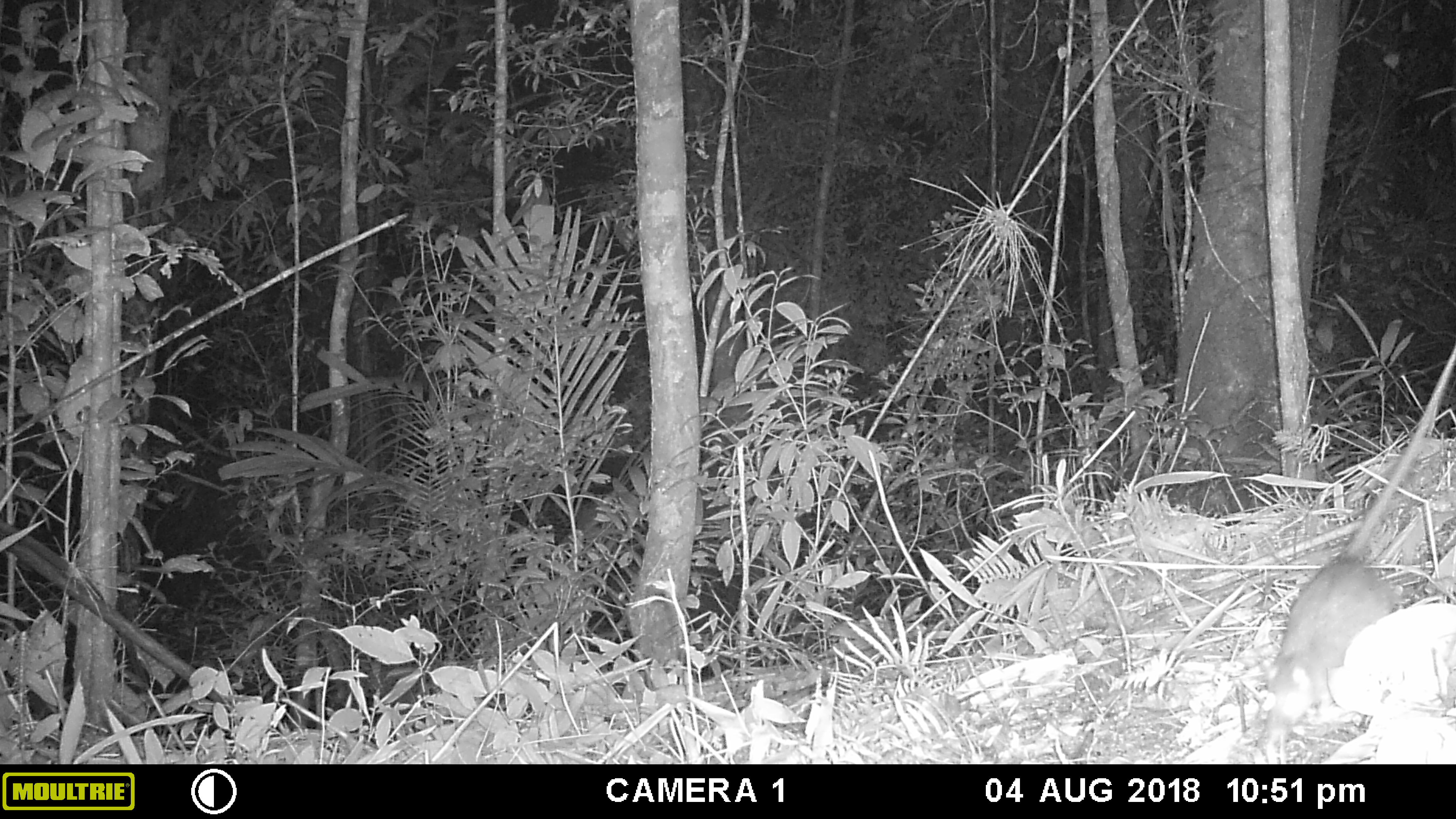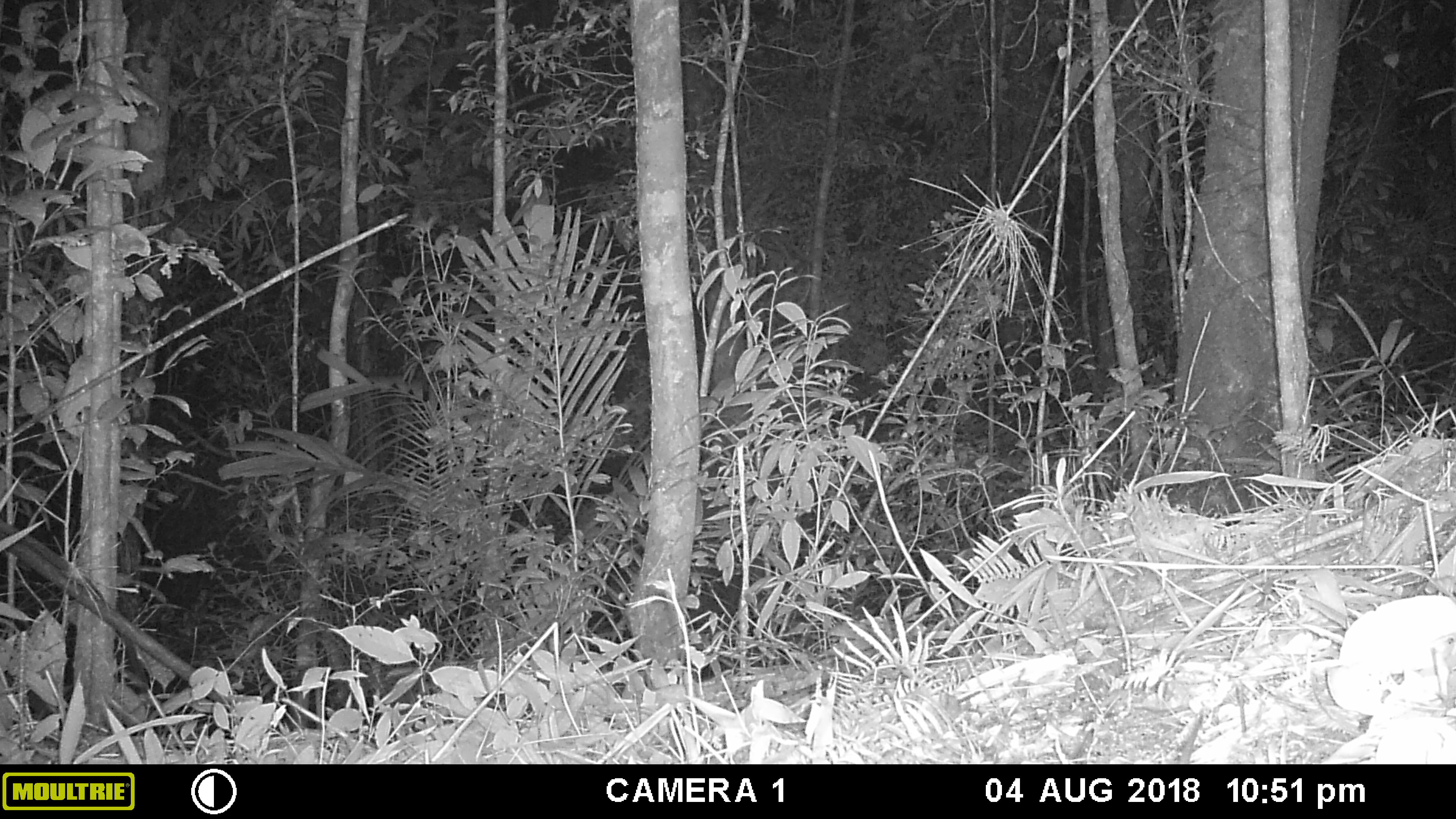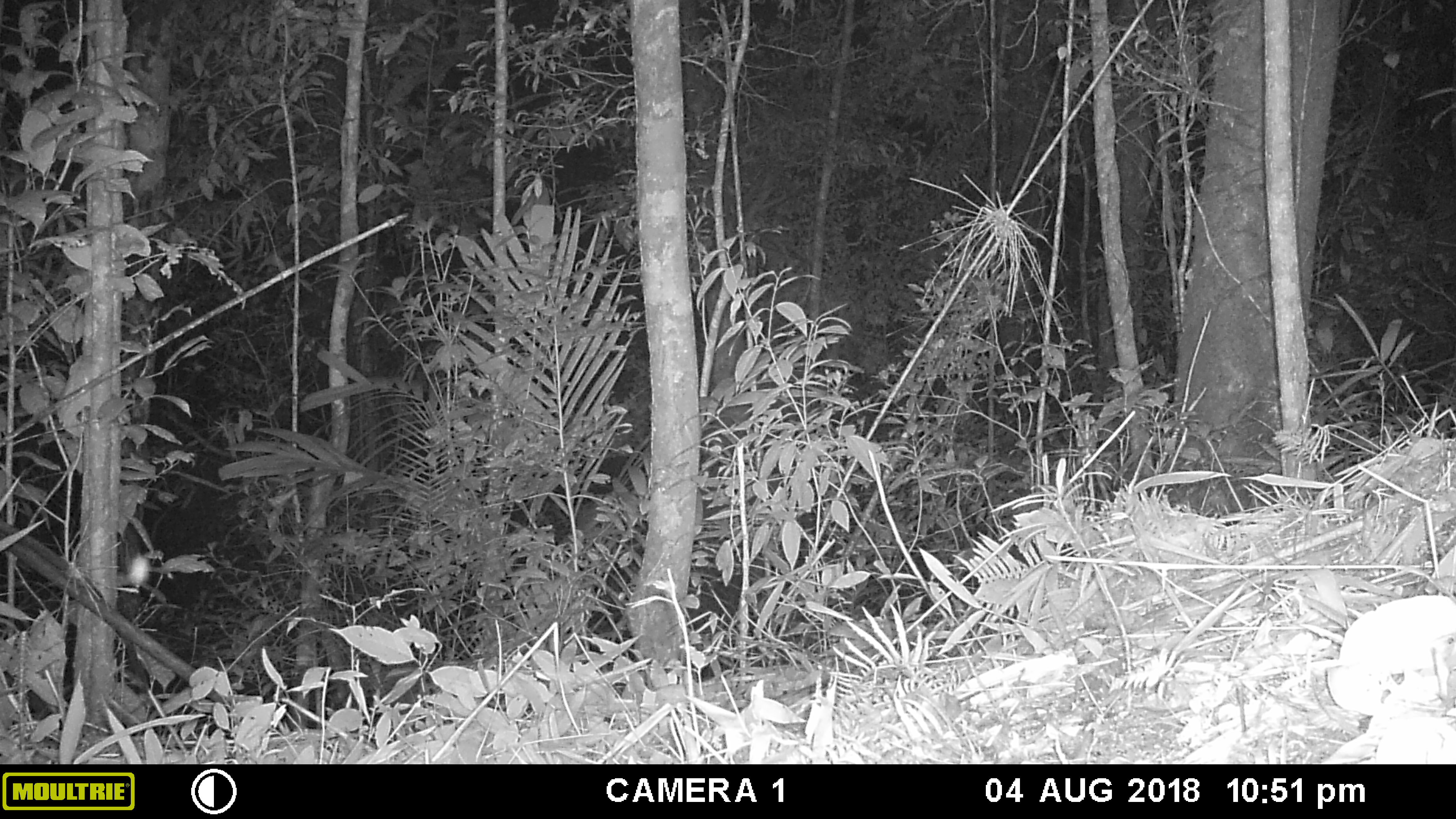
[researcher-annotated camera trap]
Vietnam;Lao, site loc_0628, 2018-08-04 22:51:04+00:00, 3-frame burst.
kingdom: Animalia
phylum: Chordata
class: Mammalia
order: Rodentia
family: Muridae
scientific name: Muridae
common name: old-world mice and rats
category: unidentified murid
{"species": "unidentified murid (old-world mice and rats) (Muridae)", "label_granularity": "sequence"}